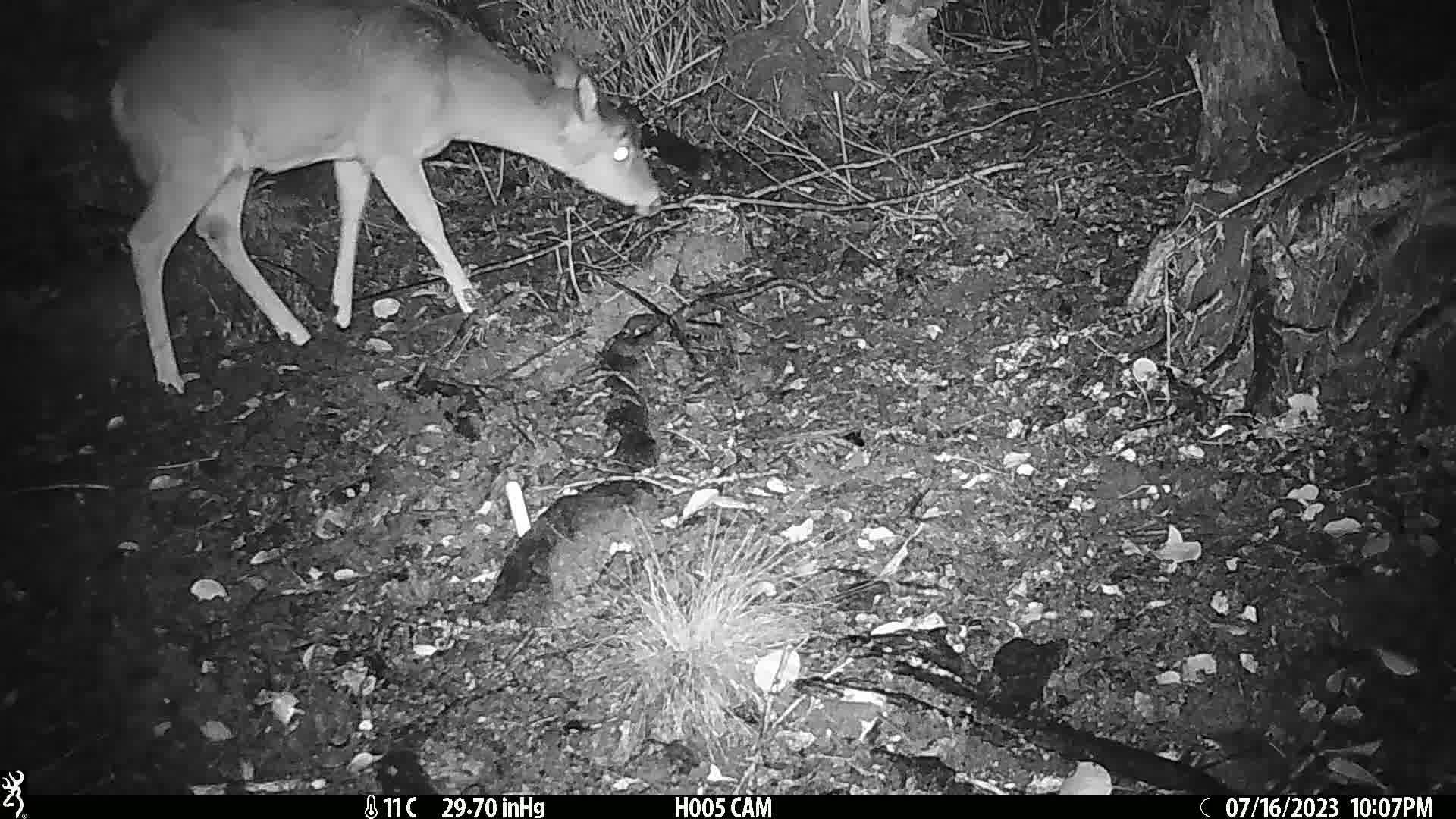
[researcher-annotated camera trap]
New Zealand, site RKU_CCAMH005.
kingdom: Animalia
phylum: Chordata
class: Mammalia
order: Artiodactyla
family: Cervidae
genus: Odocoileus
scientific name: Odocoileus virginianus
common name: white-tailed deer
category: white tailed deer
White tailed deer (white-tailed deer) (Odocoileus virginianus).